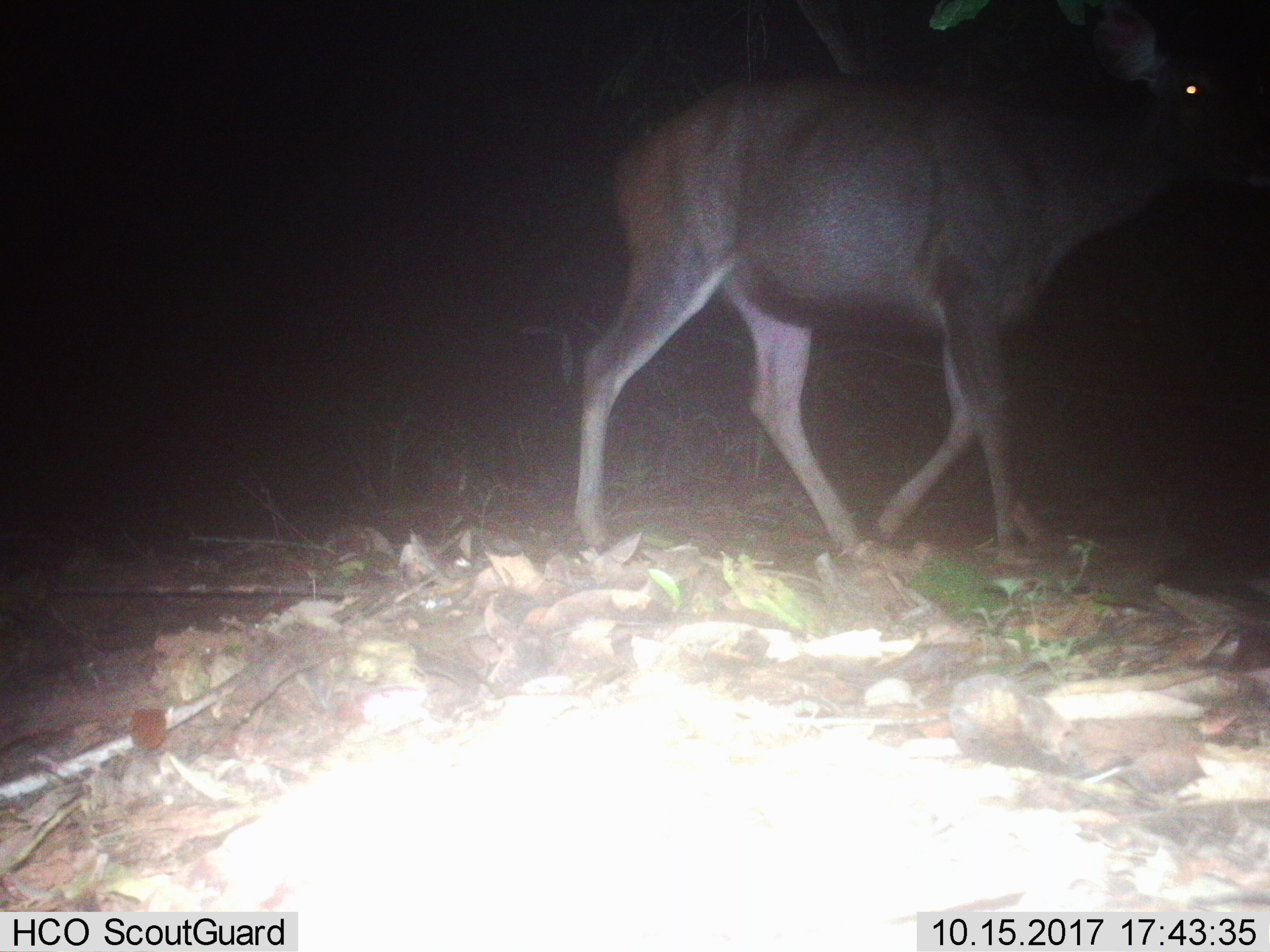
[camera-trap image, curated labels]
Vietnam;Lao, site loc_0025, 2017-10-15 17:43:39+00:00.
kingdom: Animalia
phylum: Chordata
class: Mammalia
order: Artiodactyla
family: Cervidae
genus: Rusa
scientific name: Rusa unicolor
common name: sambar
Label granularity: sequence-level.